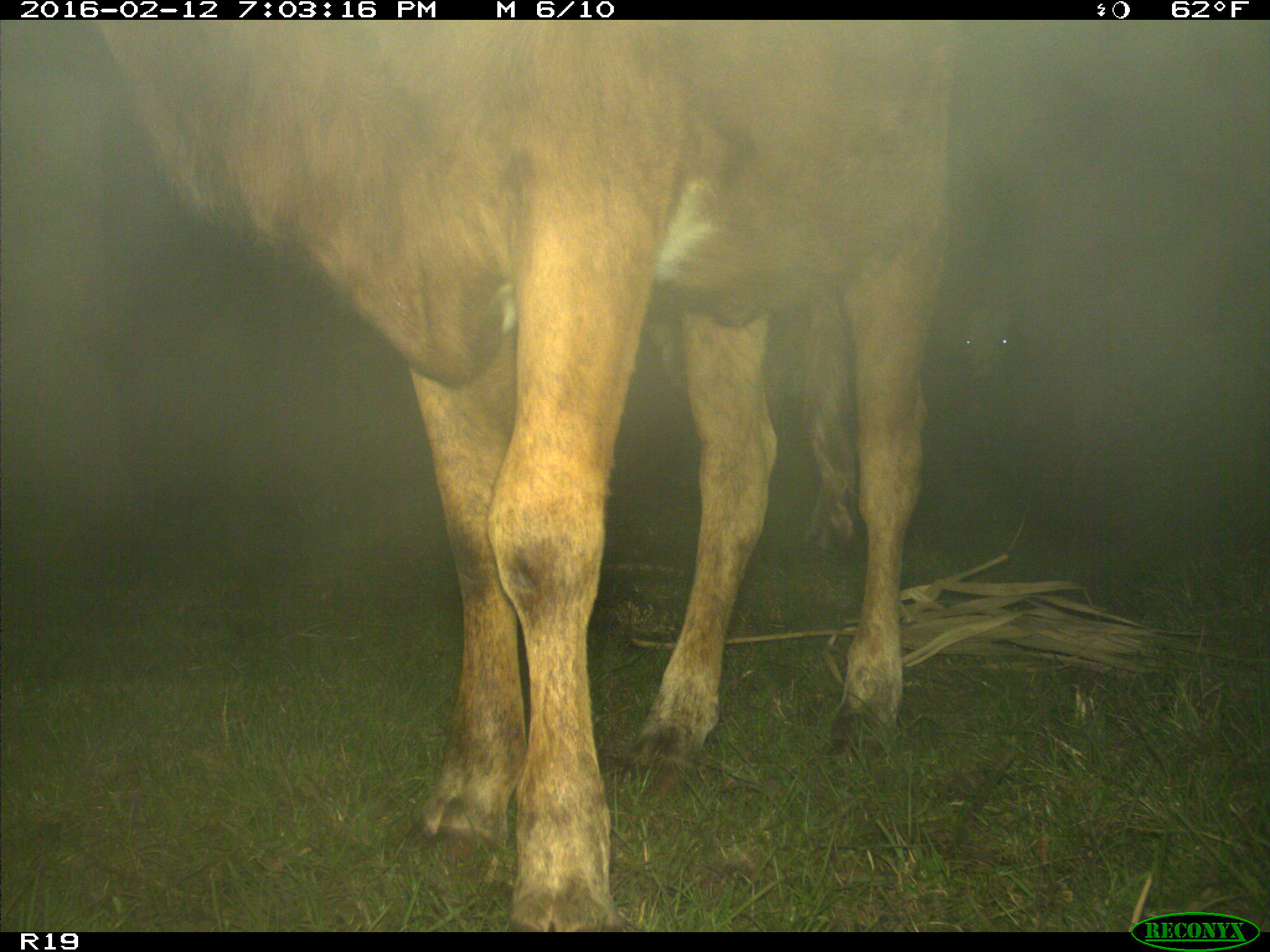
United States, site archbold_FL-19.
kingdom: Animalia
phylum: Chordata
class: Mammalia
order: Artiodactyla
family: Bovidae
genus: Bos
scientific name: Bos taurus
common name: domestic cow